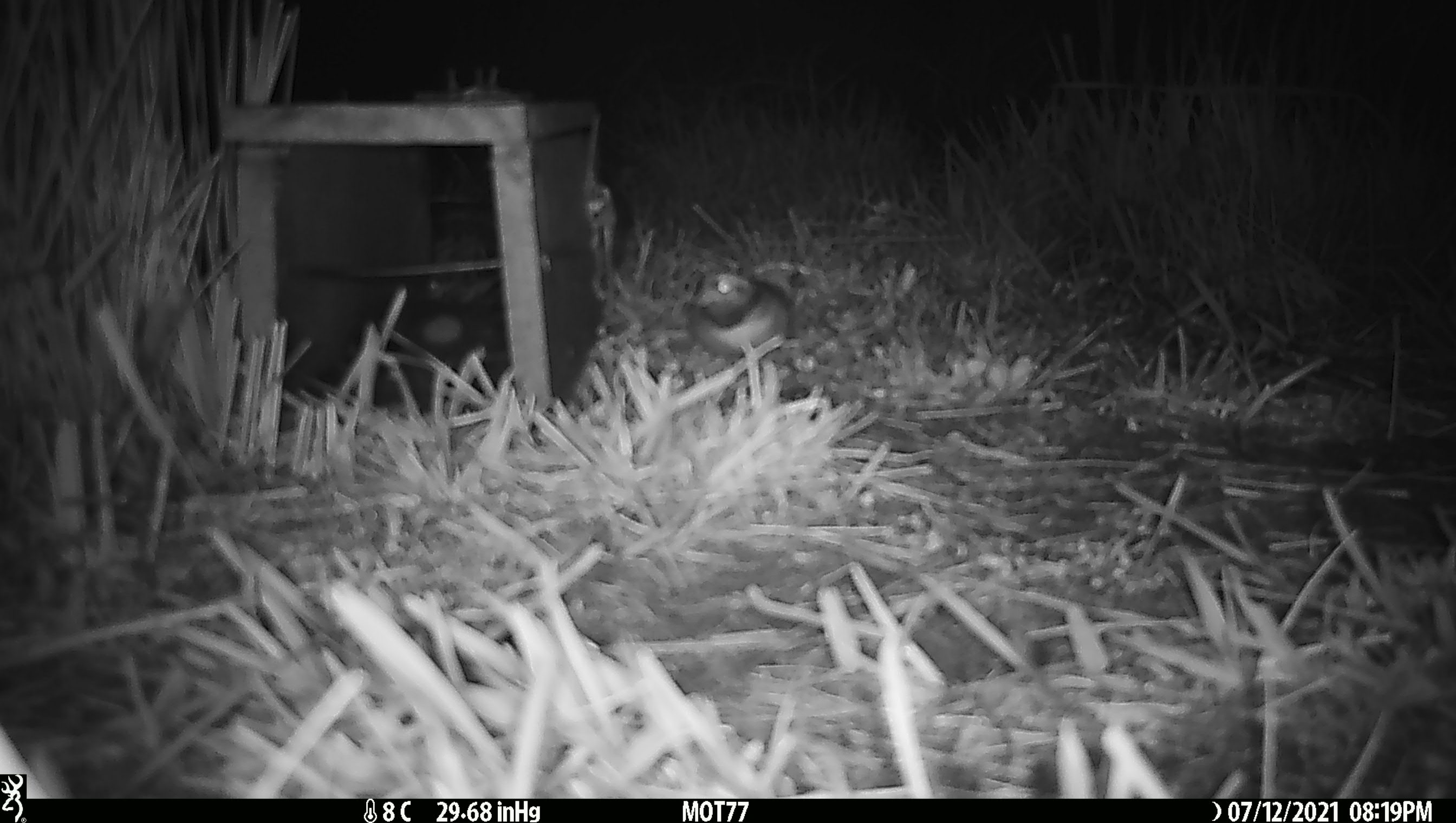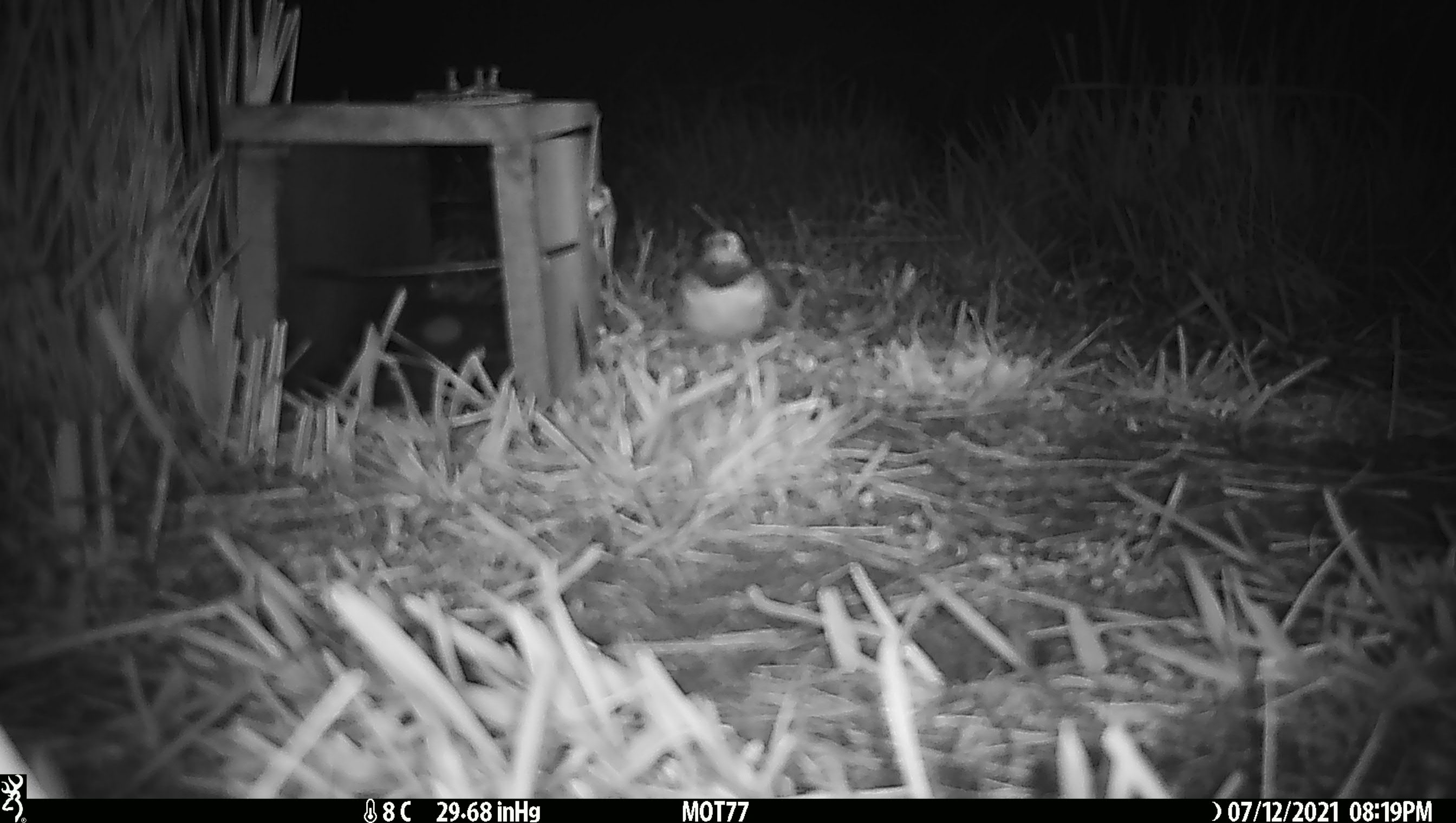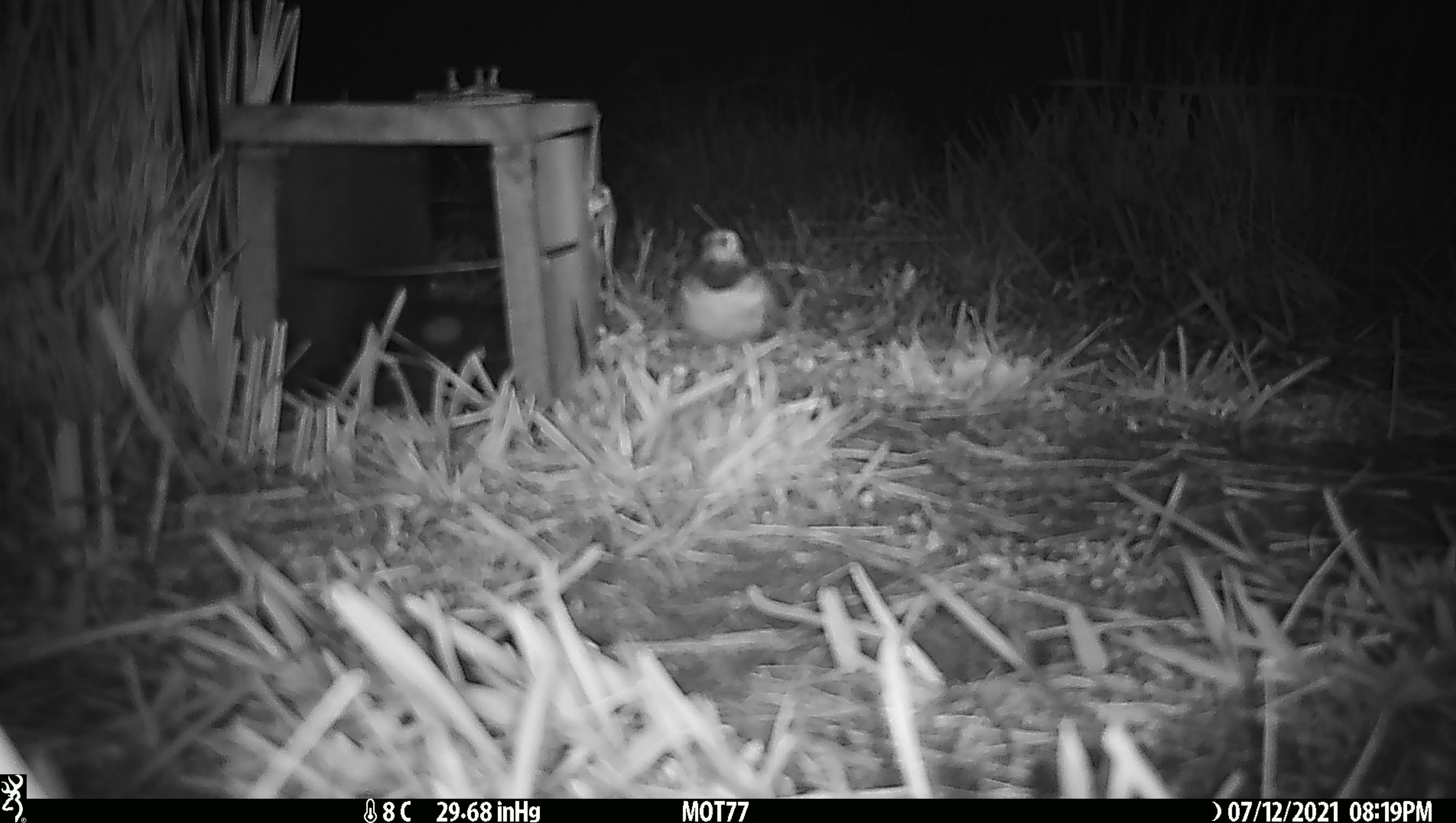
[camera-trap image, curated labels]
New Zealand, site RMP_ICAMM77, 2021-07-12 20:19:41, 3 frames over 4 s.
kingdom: Animalia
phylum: Chordata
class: Aves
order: Charadriiformes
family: Charadriidae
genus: Thinornis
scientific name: Thinornis novaeseelandiae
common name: shore plover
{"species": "shore plover (Thinornis novaeseelandiae)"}